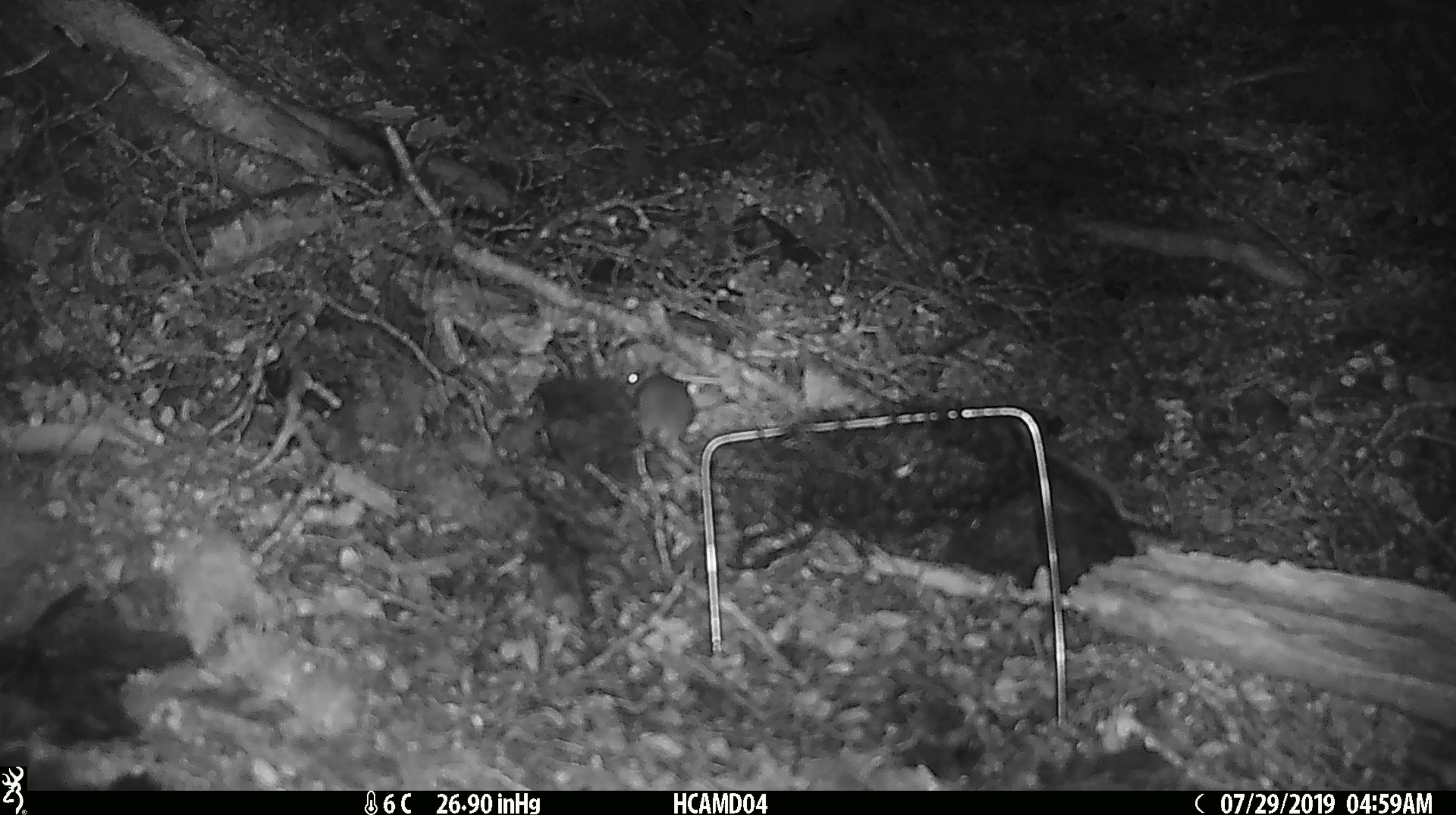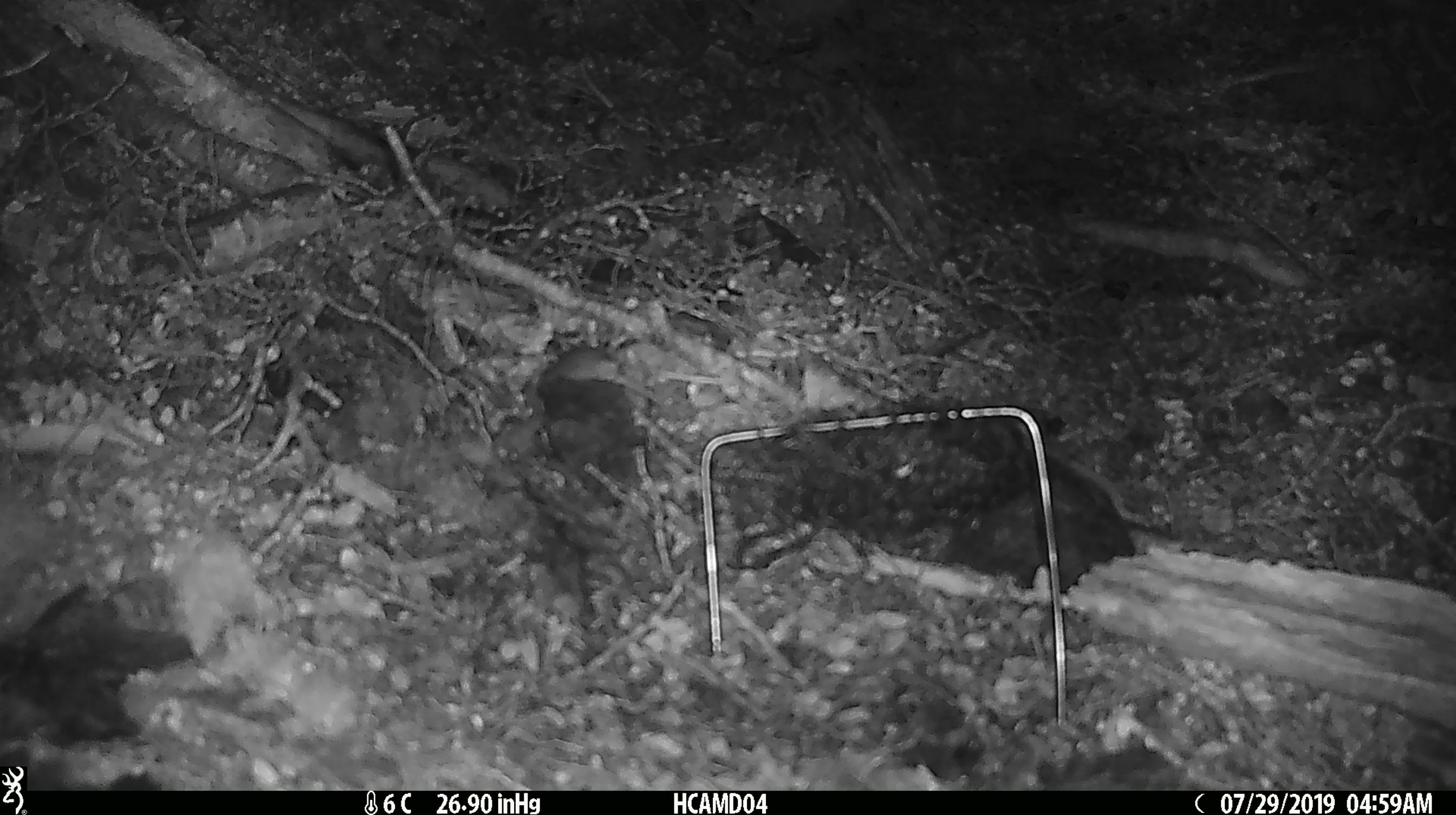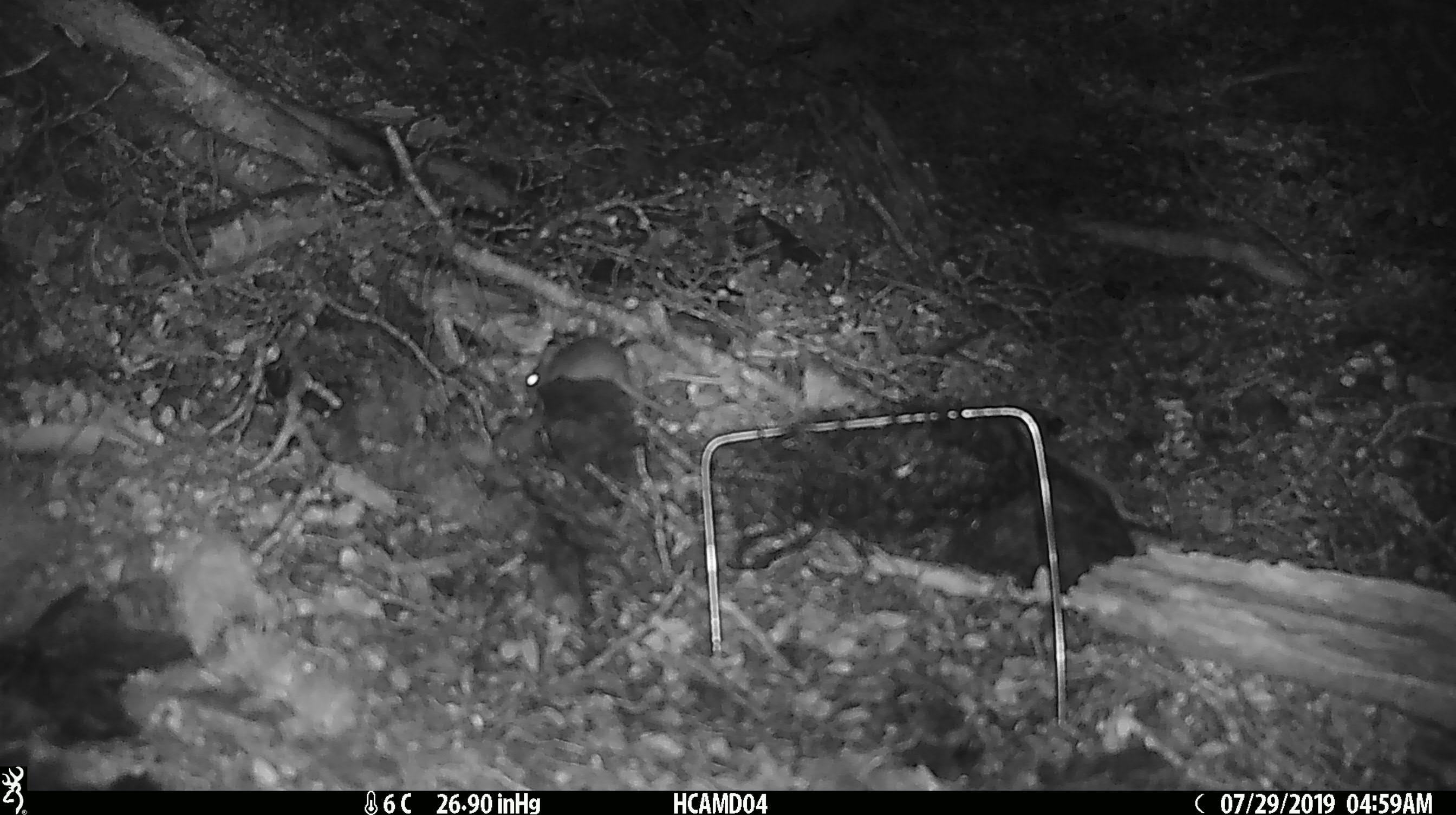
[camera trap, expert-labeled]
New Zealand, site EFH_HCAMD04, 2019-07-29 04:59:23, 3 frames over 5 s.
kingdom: Animalia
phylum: Chordata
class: Mammalia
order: Rodentia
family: Muridae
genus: Mus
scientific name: Mus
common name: mouse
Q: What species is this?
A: Mouse (Mus).